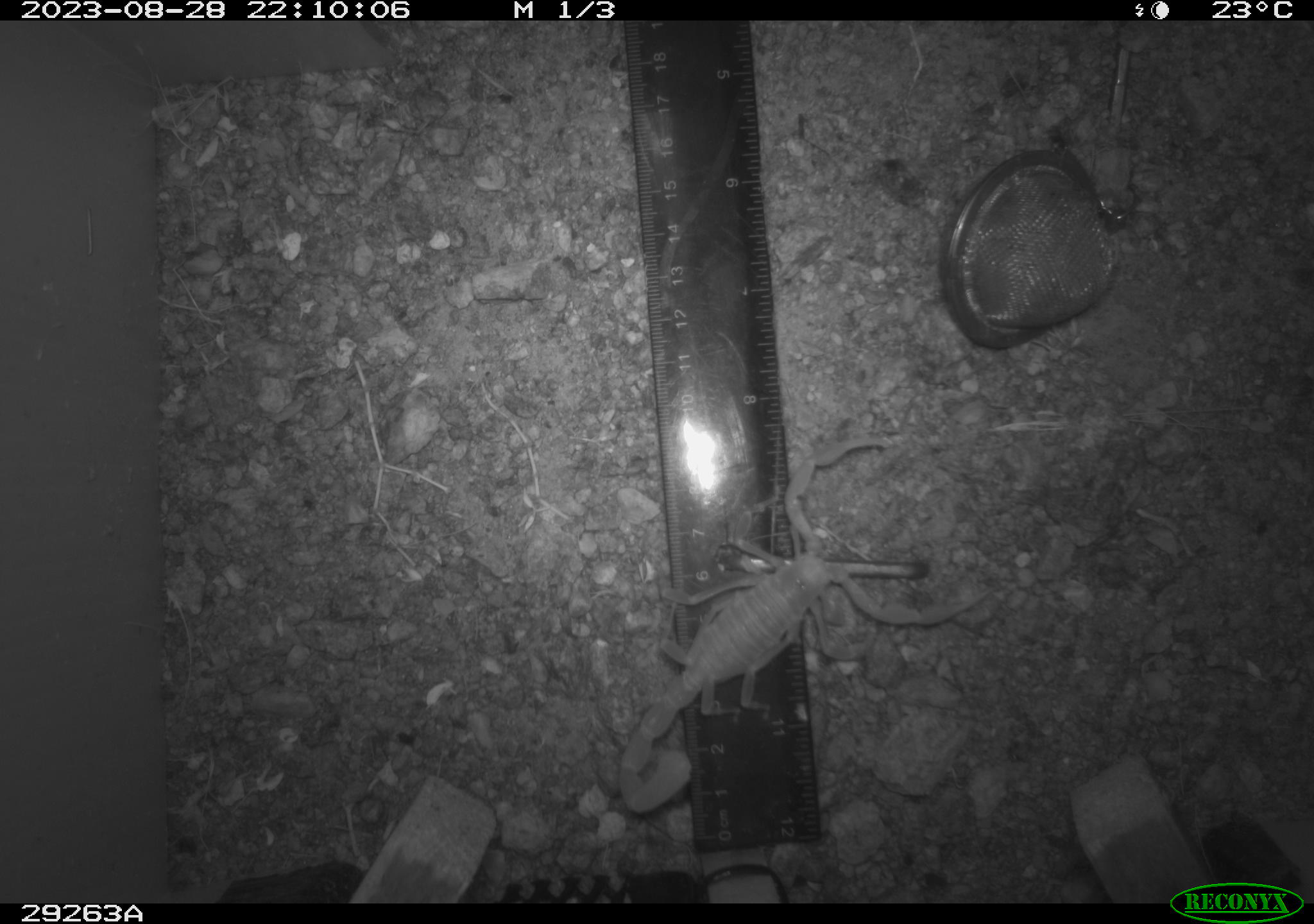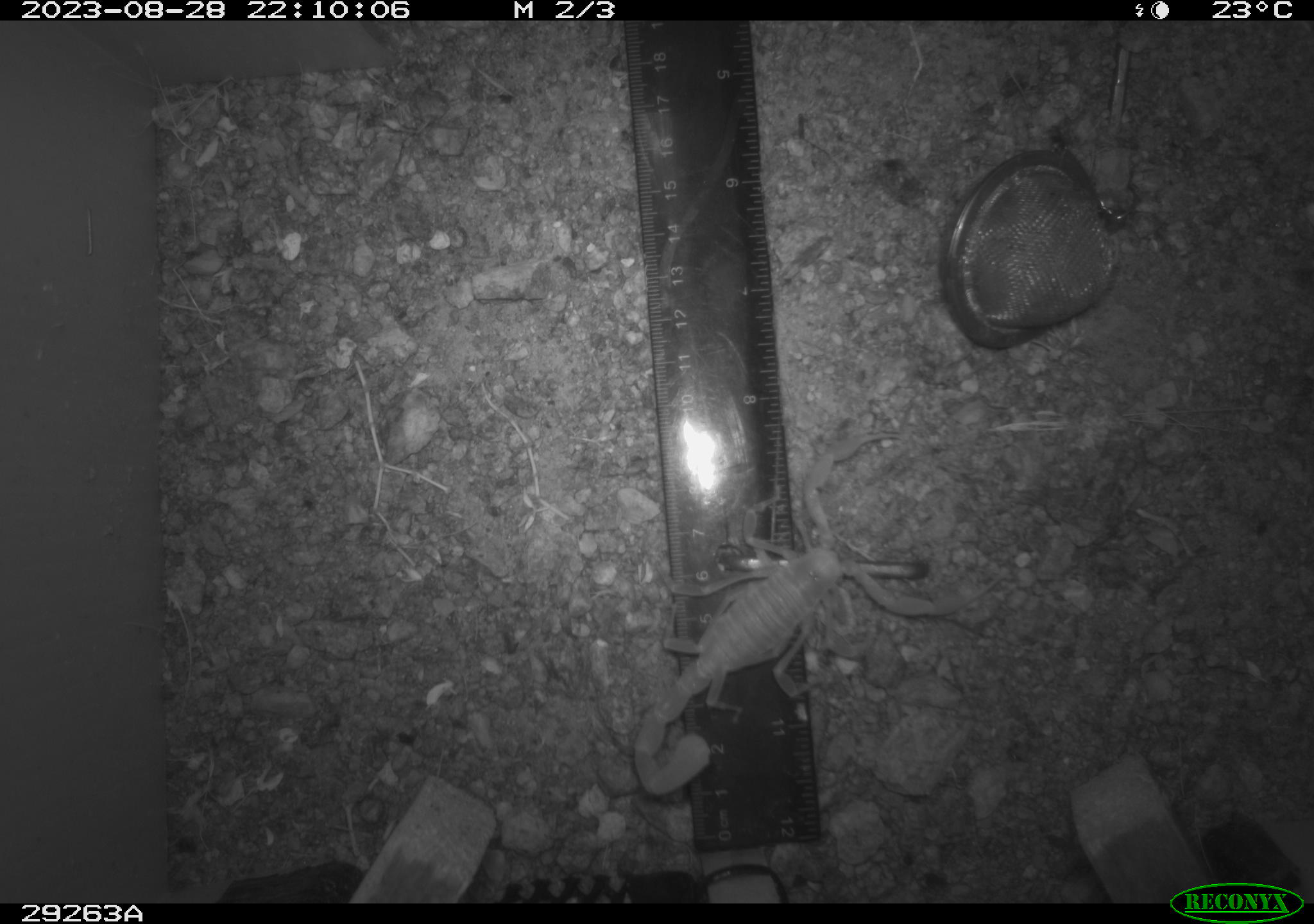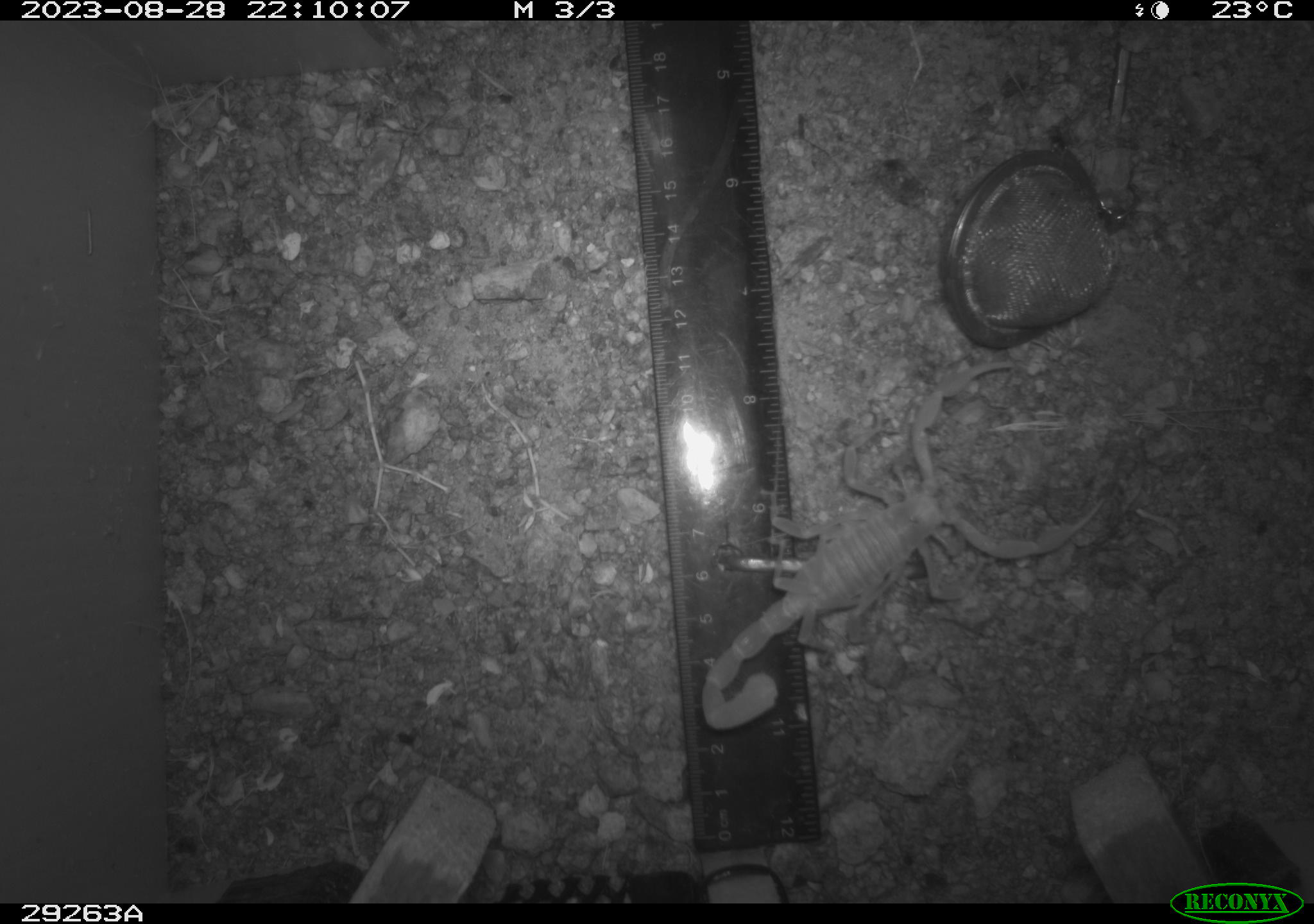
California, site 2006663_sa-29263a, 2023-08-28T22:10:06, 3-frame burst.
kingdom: Animalia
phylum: Arthropoda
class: Arachnida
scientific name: Arachnida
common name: arachnids